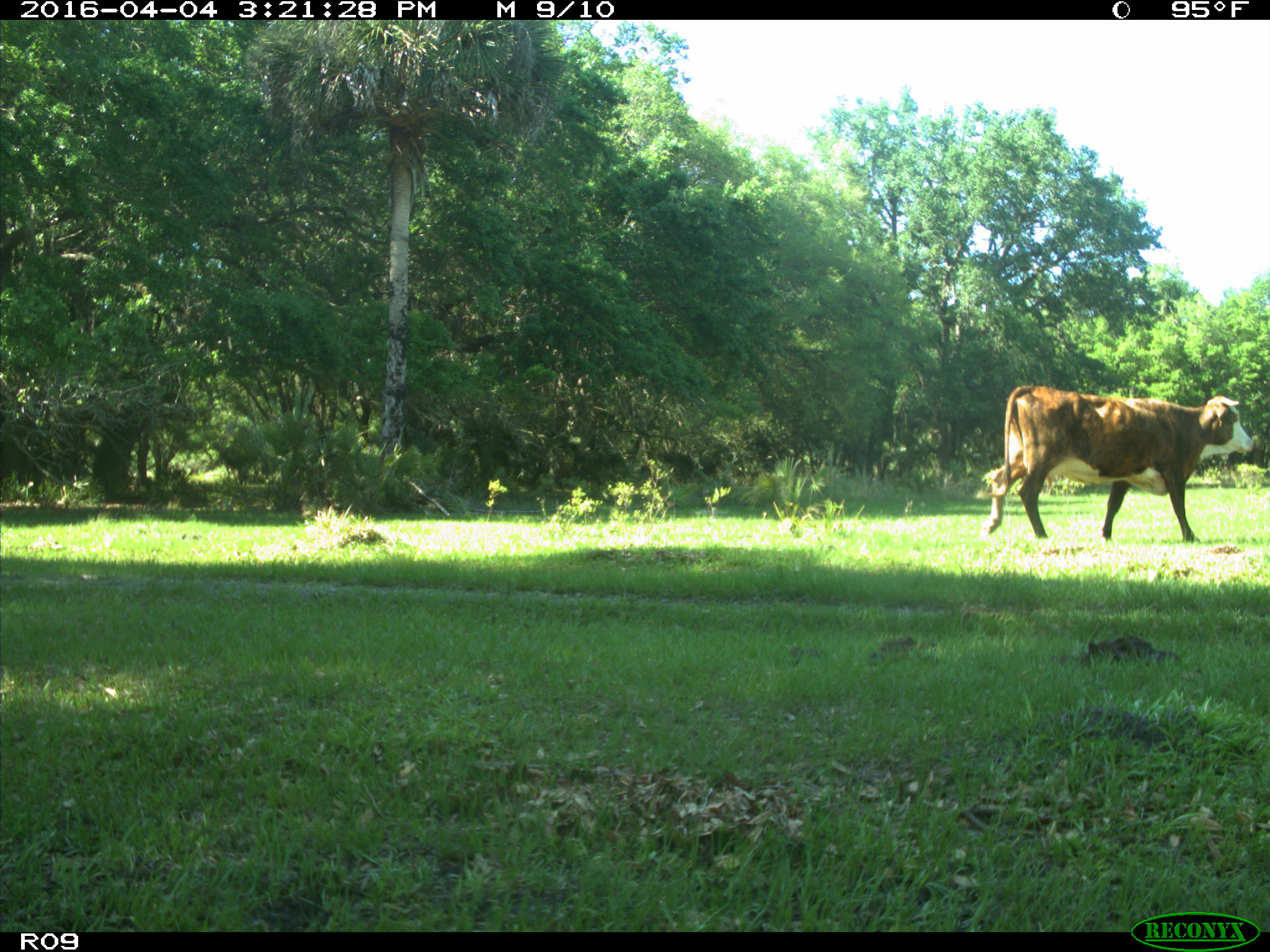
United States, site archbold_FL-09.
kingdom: Animalia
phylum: Chordata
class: Mammalia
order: Artiodactyla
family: Bovidae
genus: Bos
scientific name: Bos taurus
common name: domestic cow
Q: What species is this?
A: Bos taurus (domestic cow).